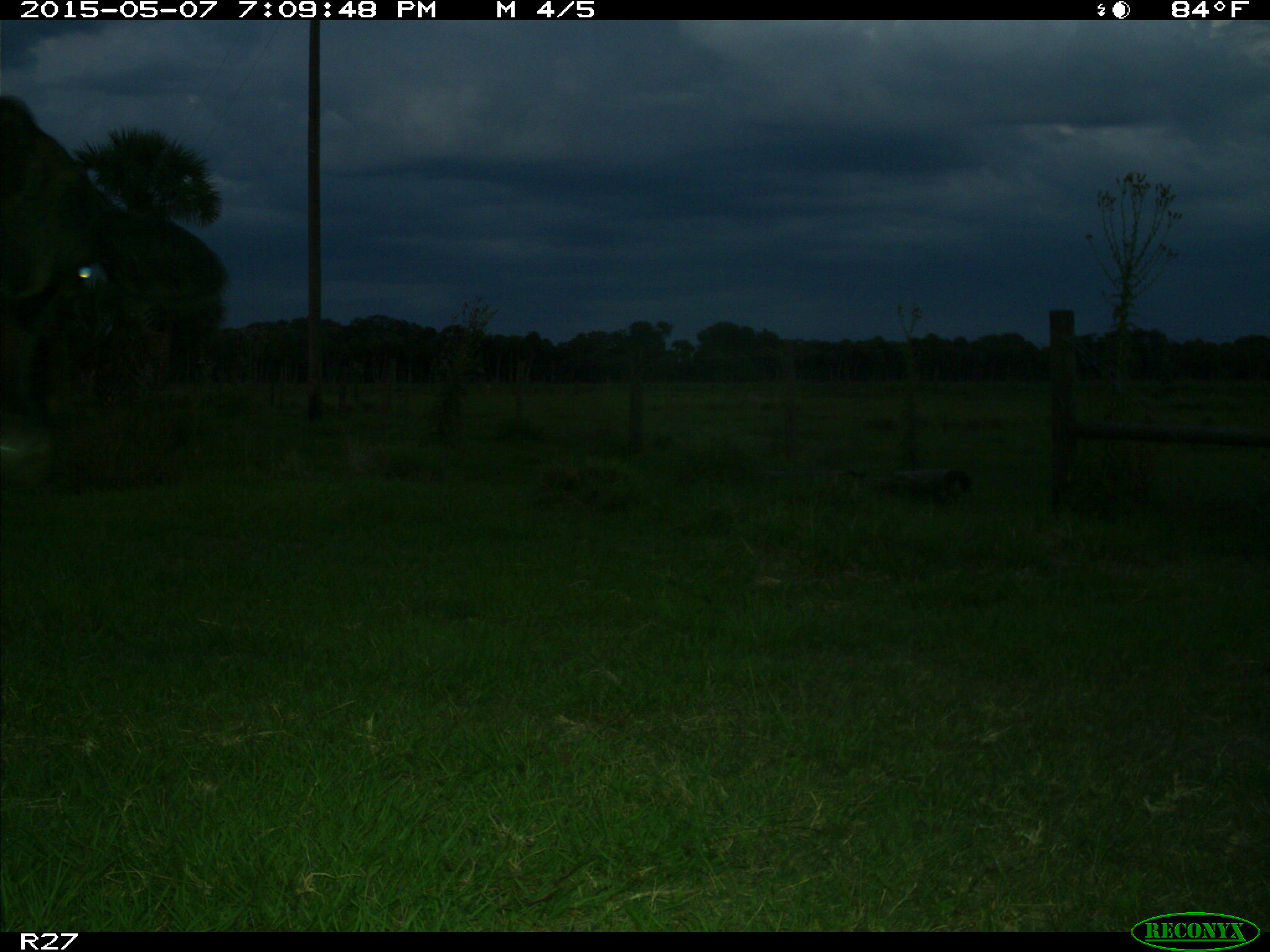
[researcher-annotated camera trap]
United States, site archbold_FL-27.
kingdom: Animalia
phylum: Chordata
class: Mammalia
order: Artiodactyla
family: Bovidae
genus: Bos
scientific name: Bos taurus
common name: domestic cow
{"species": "Bos taurus (domestic cow)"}